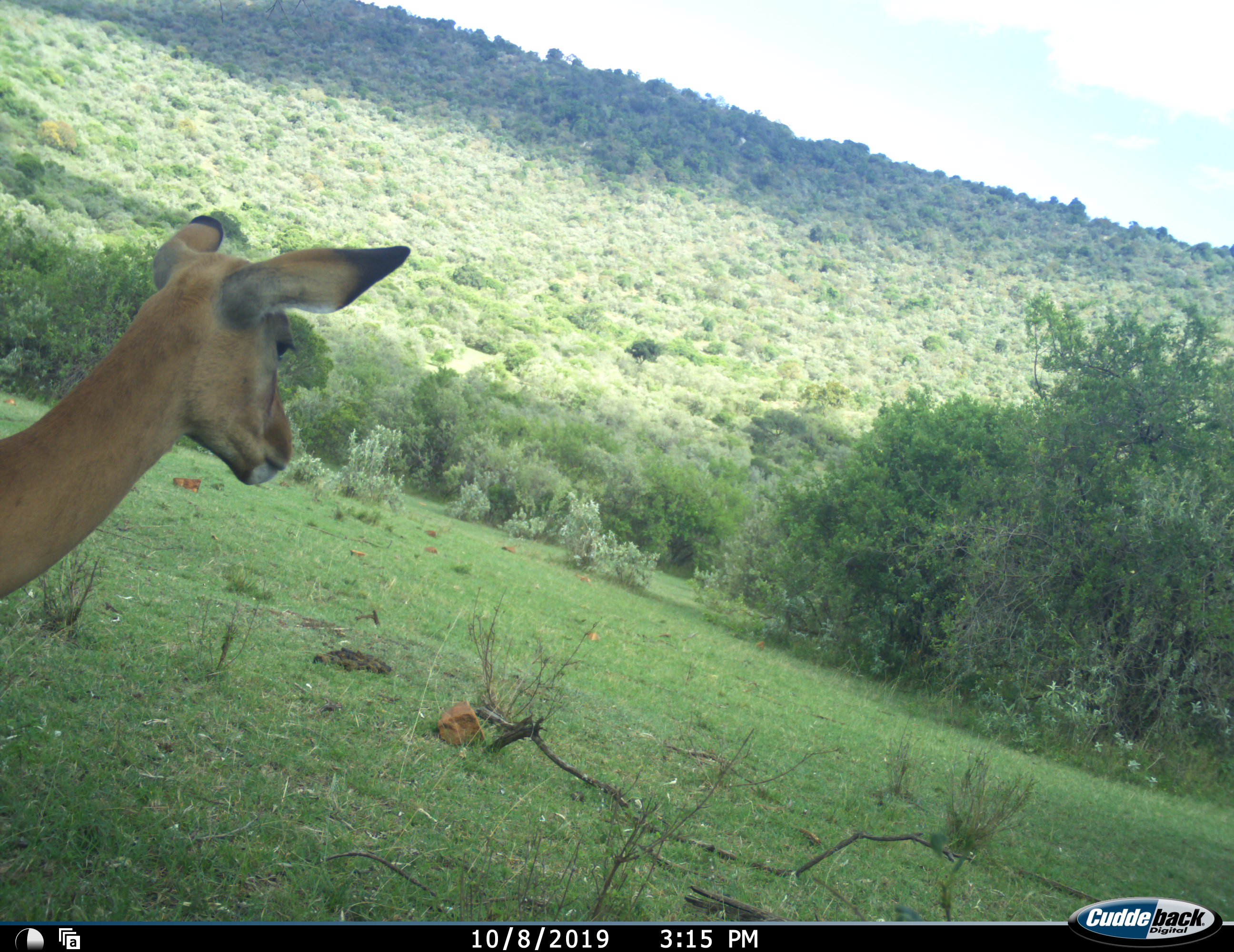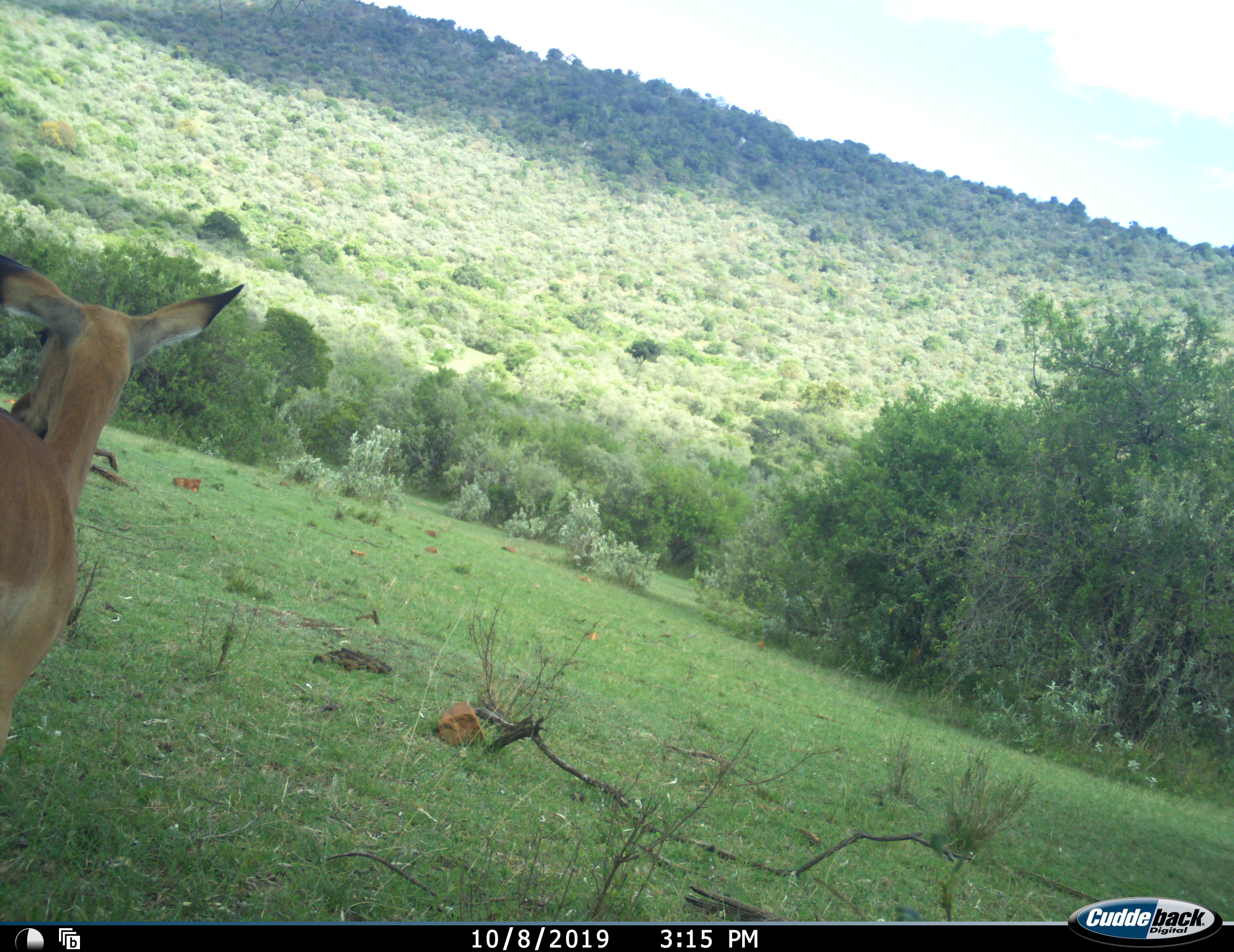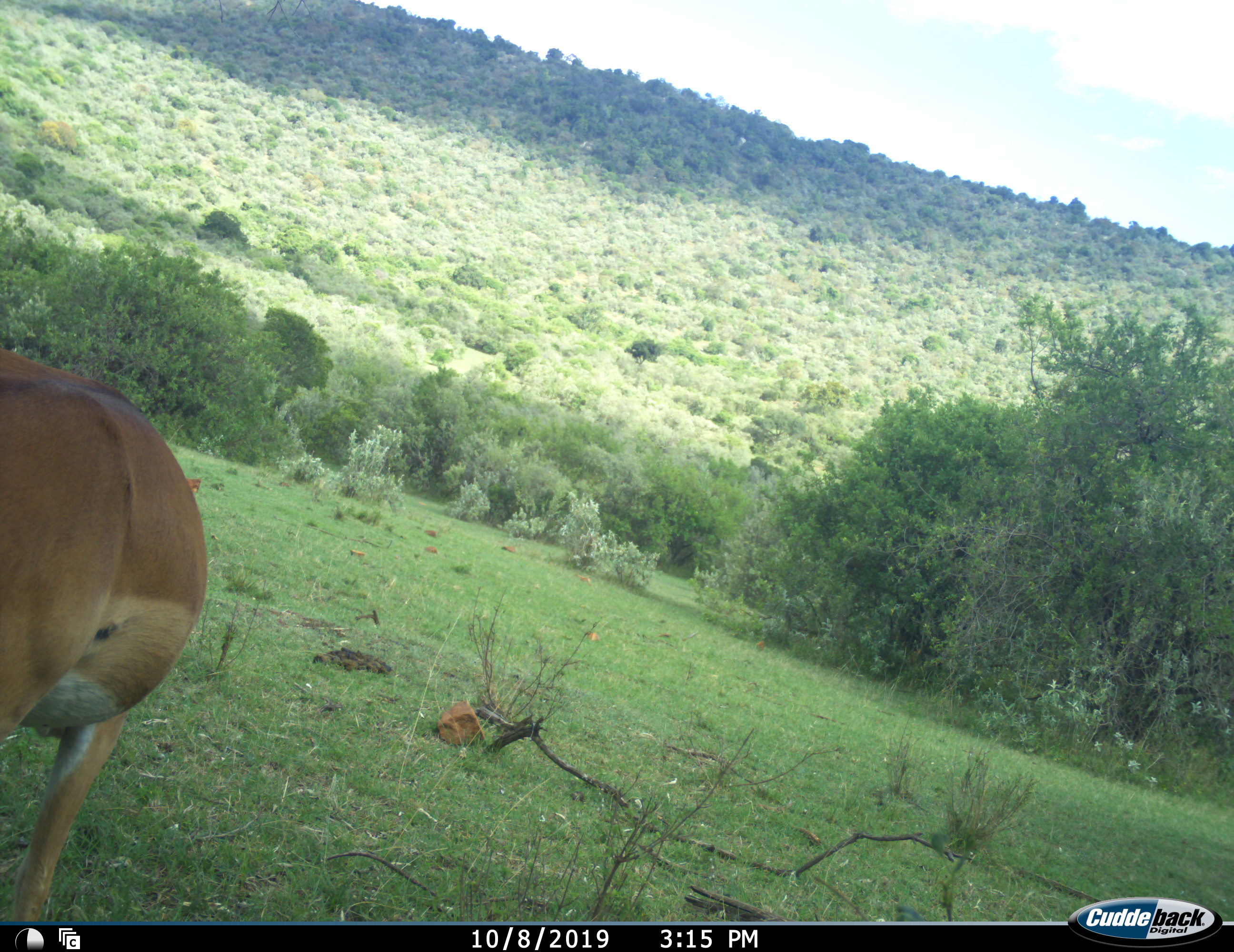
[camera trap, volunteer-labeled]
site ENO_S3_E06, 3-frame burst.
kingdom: Animalia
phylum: Chordata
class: Mammalia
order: Artiodactyla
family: Bovidae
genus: Aepyceros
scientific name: Aepyceros melampus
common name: impala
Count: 1.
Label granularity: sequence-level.